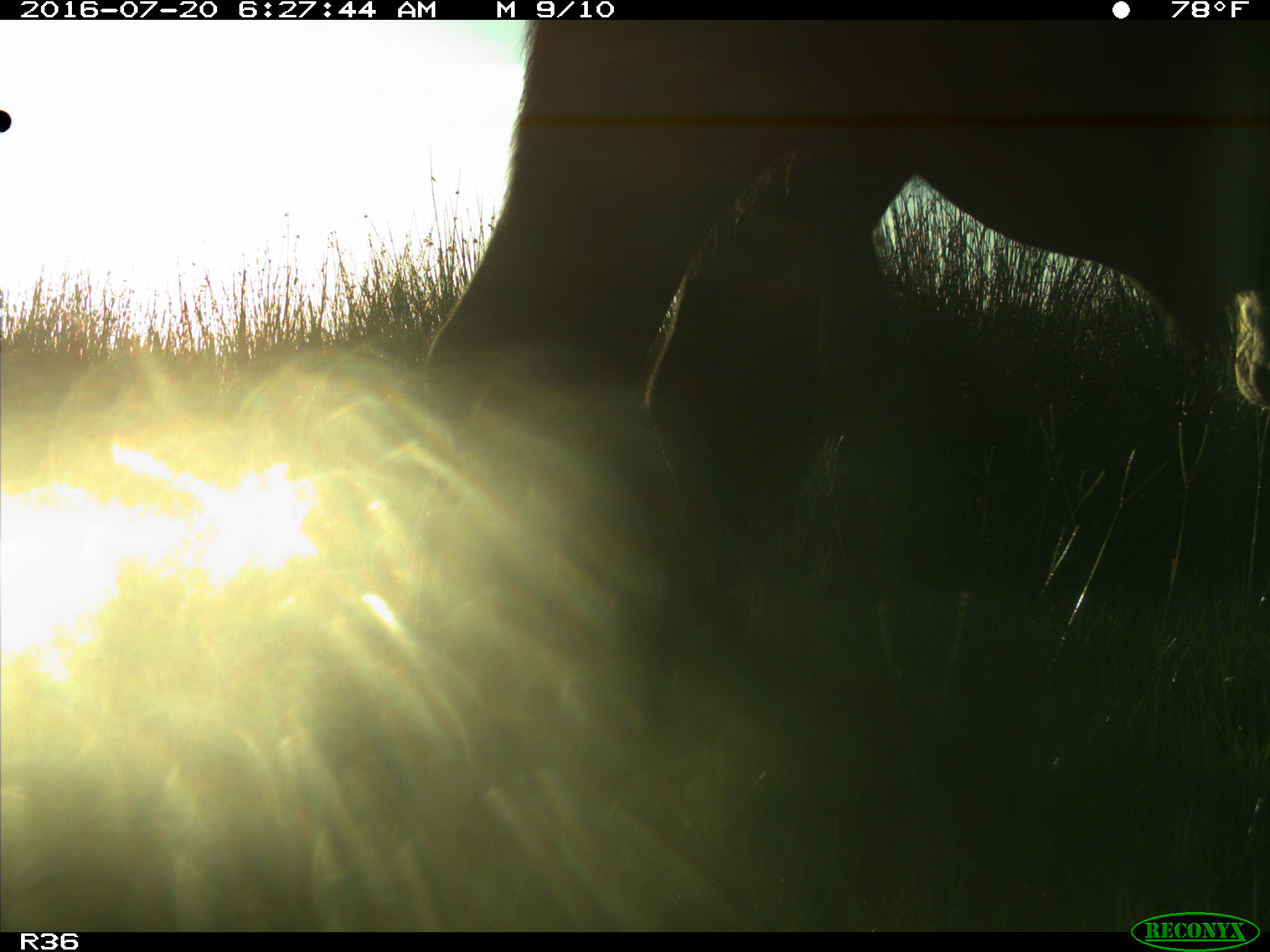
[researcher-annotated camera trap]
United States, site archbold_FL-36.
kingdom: Animalia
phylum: Chordata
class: Mammalia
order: Artiodactyla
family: Bovidae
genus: Bos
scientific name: Bos taurus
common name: domestic cow